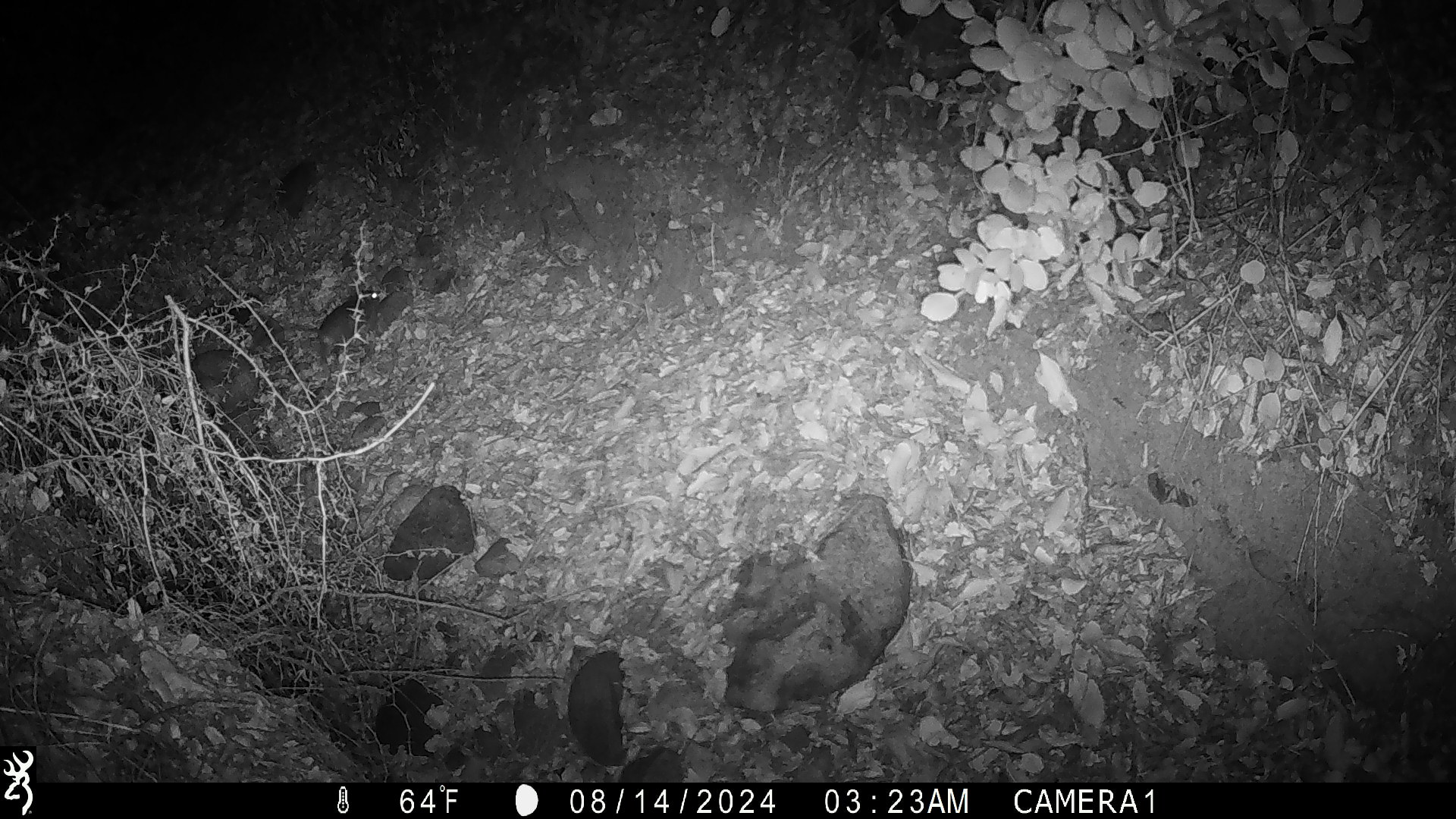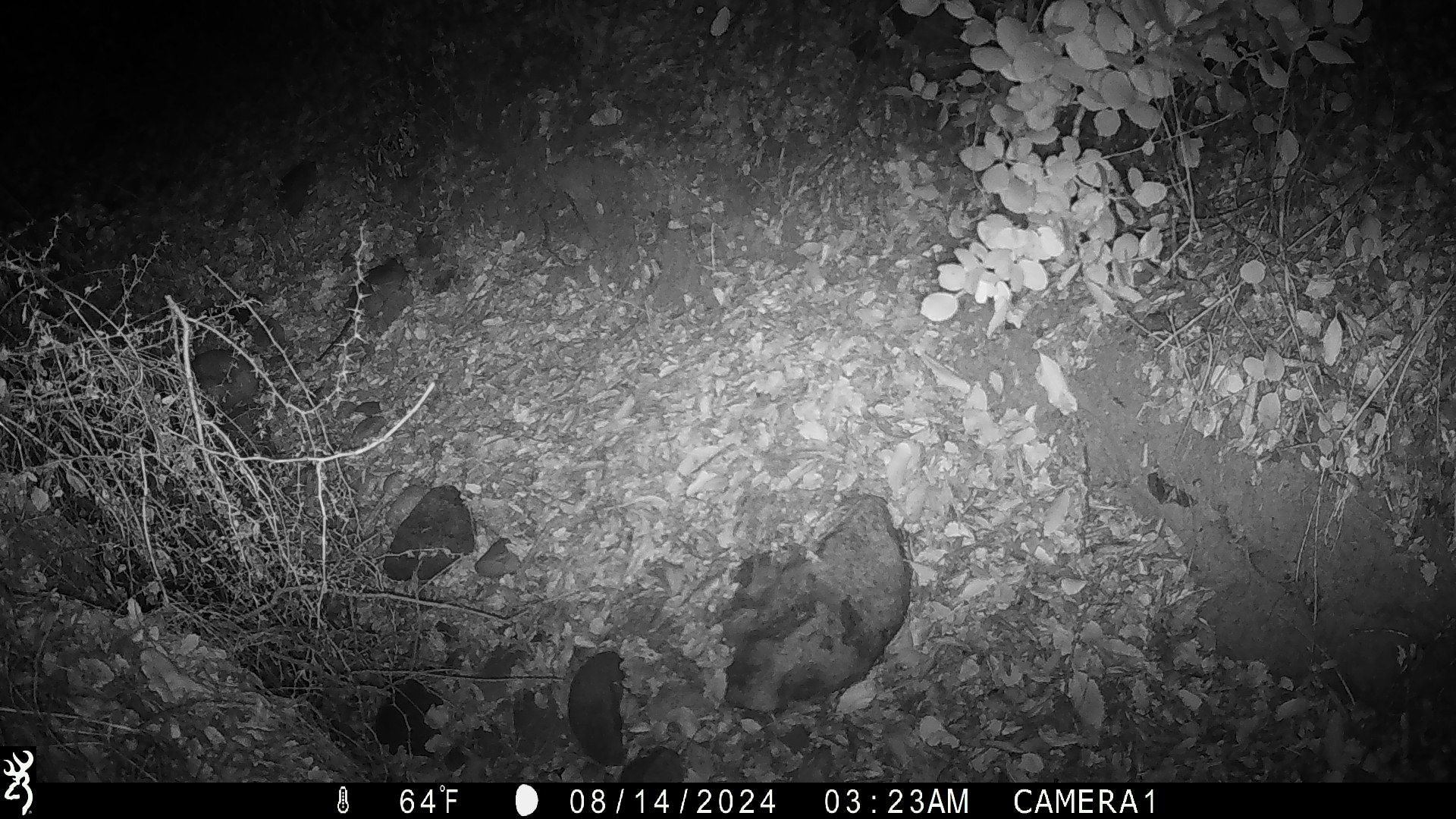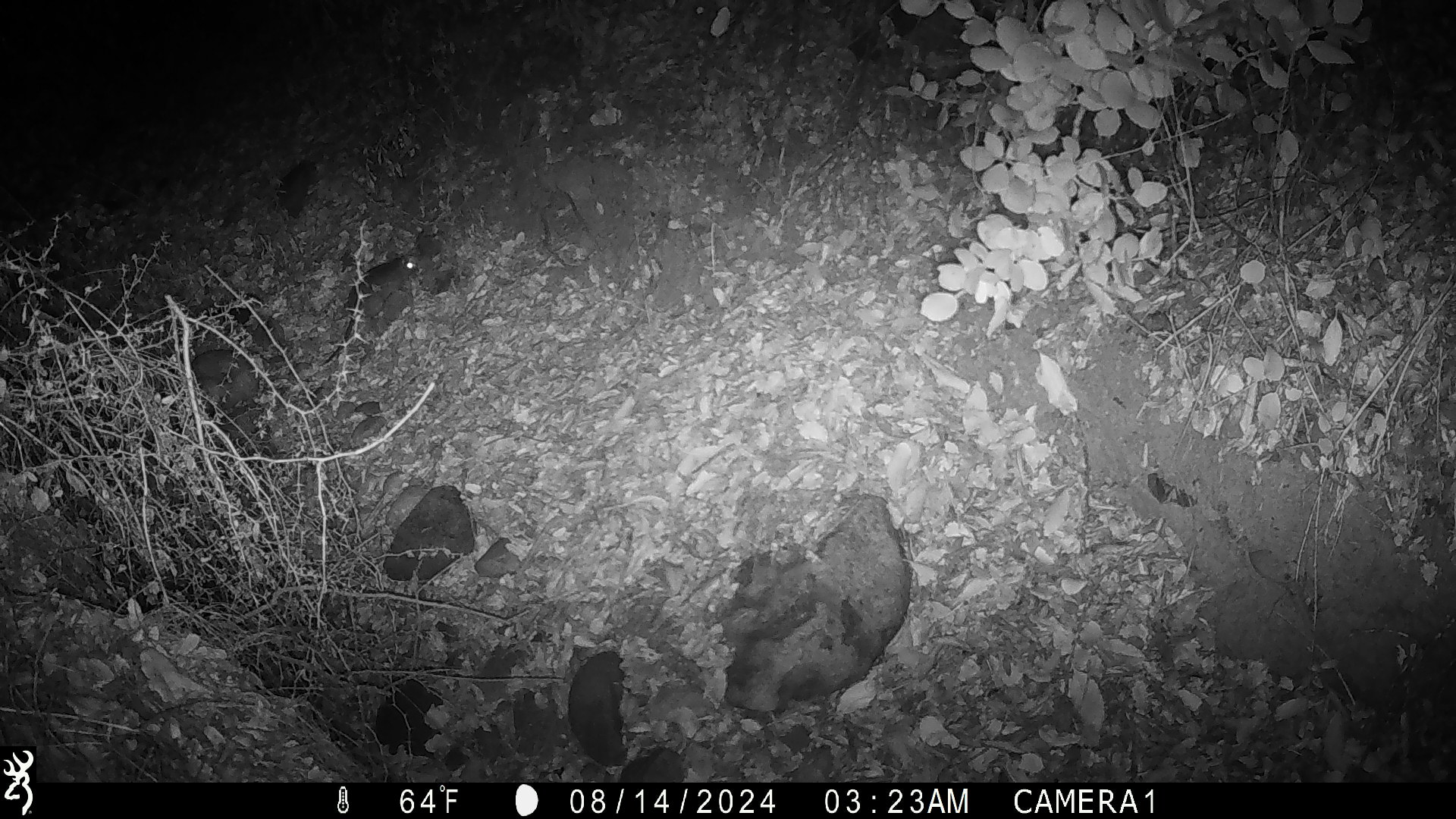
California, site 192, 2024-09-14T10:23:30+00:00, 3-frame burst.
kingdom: Animalia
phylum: Chordata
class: Mammalia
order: Rodentia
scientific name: Rodentia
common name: mouse or rat